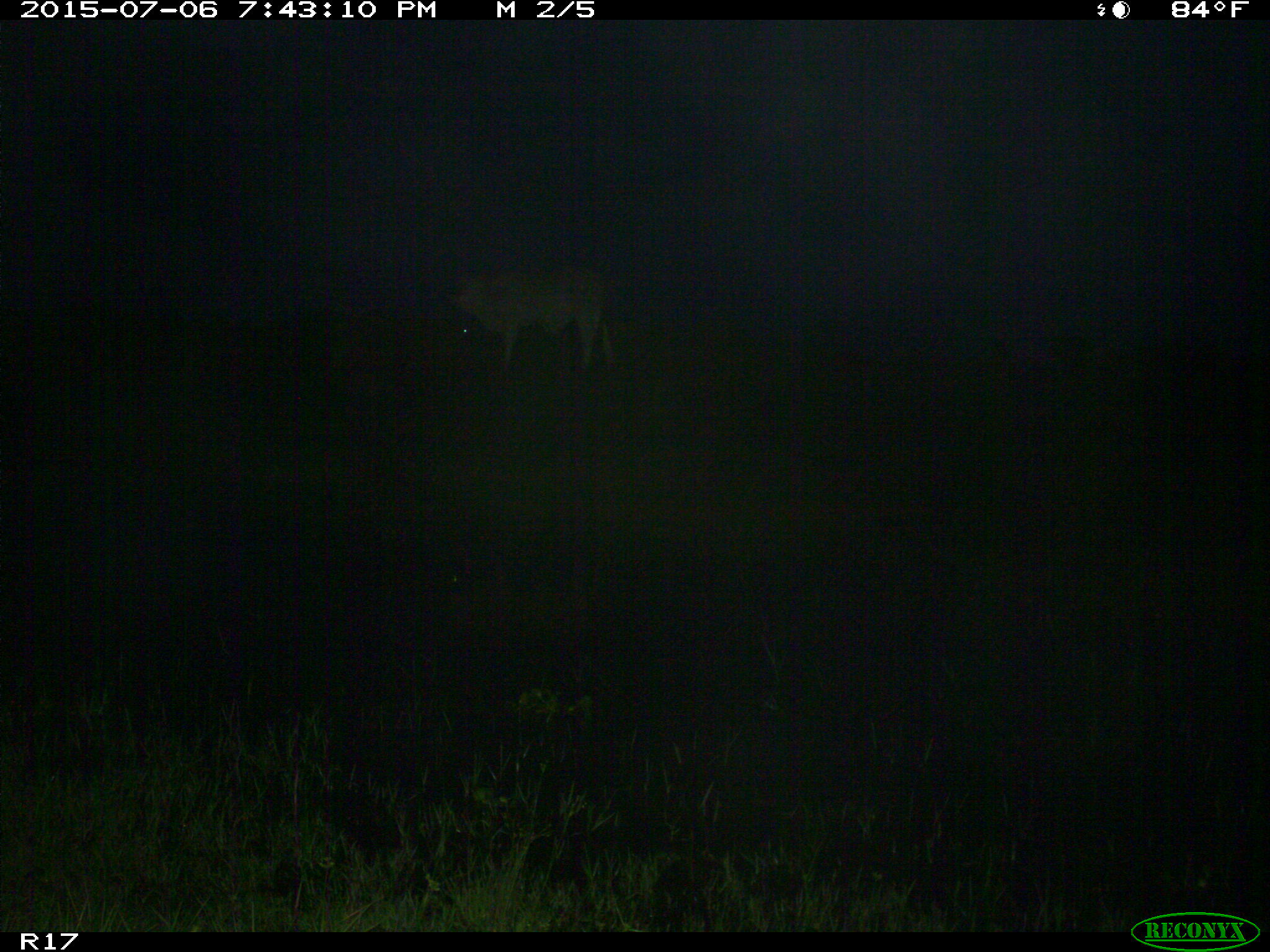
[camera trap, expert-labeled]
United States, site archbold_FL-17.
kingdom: Animalia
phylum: Chordata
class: Mammalia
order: Artiodactyla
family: Bovidae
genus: Bos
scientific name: Bos taurus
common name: domestic cow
Bos taurus (domestic cow).